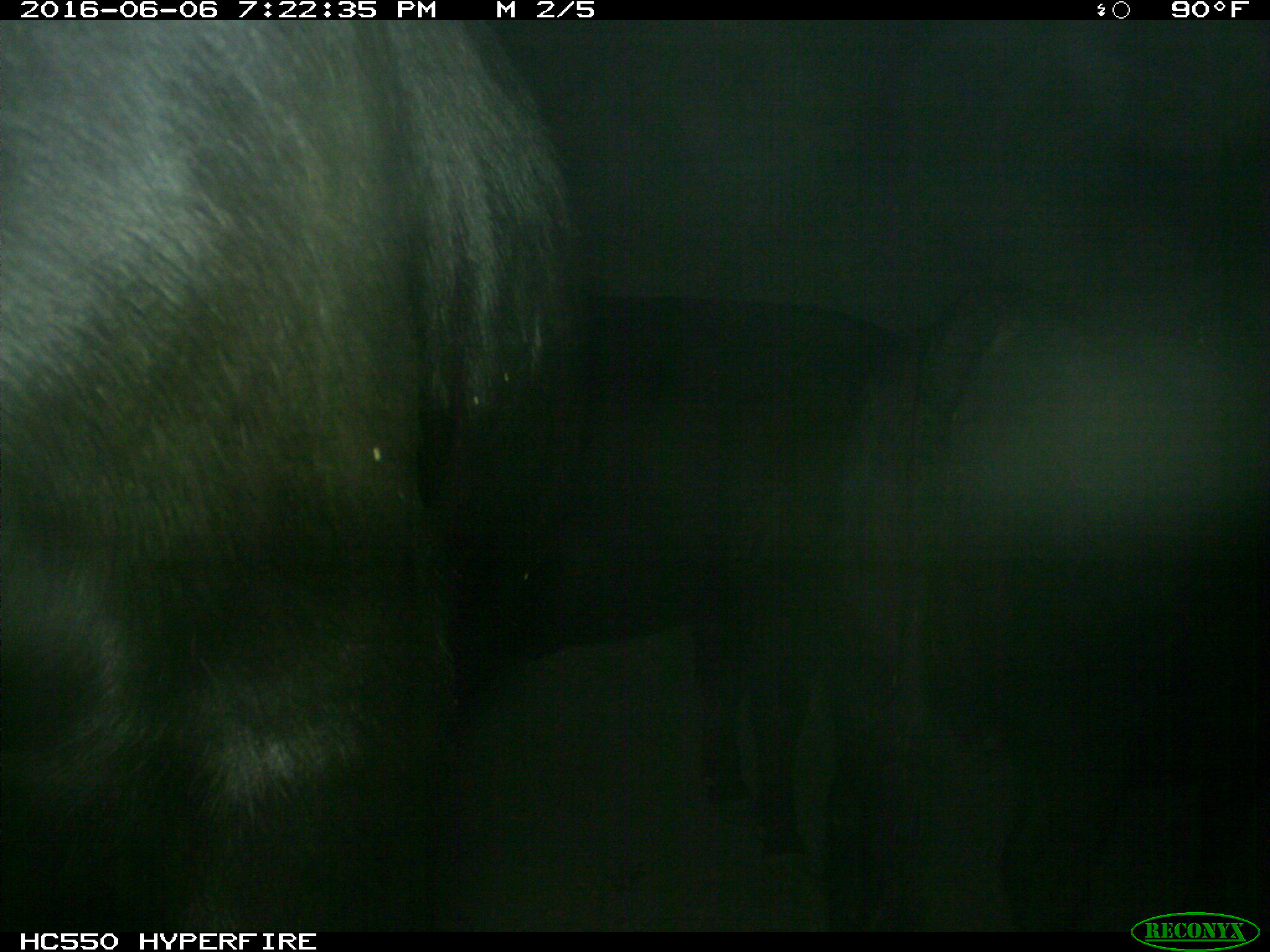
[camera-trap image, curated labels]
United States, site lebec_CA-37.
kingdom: Animalia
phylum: Chordata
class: Mammalia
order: Artiodactyla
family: Bovidae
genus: Bos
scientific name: Bos taurus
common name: domestic cow